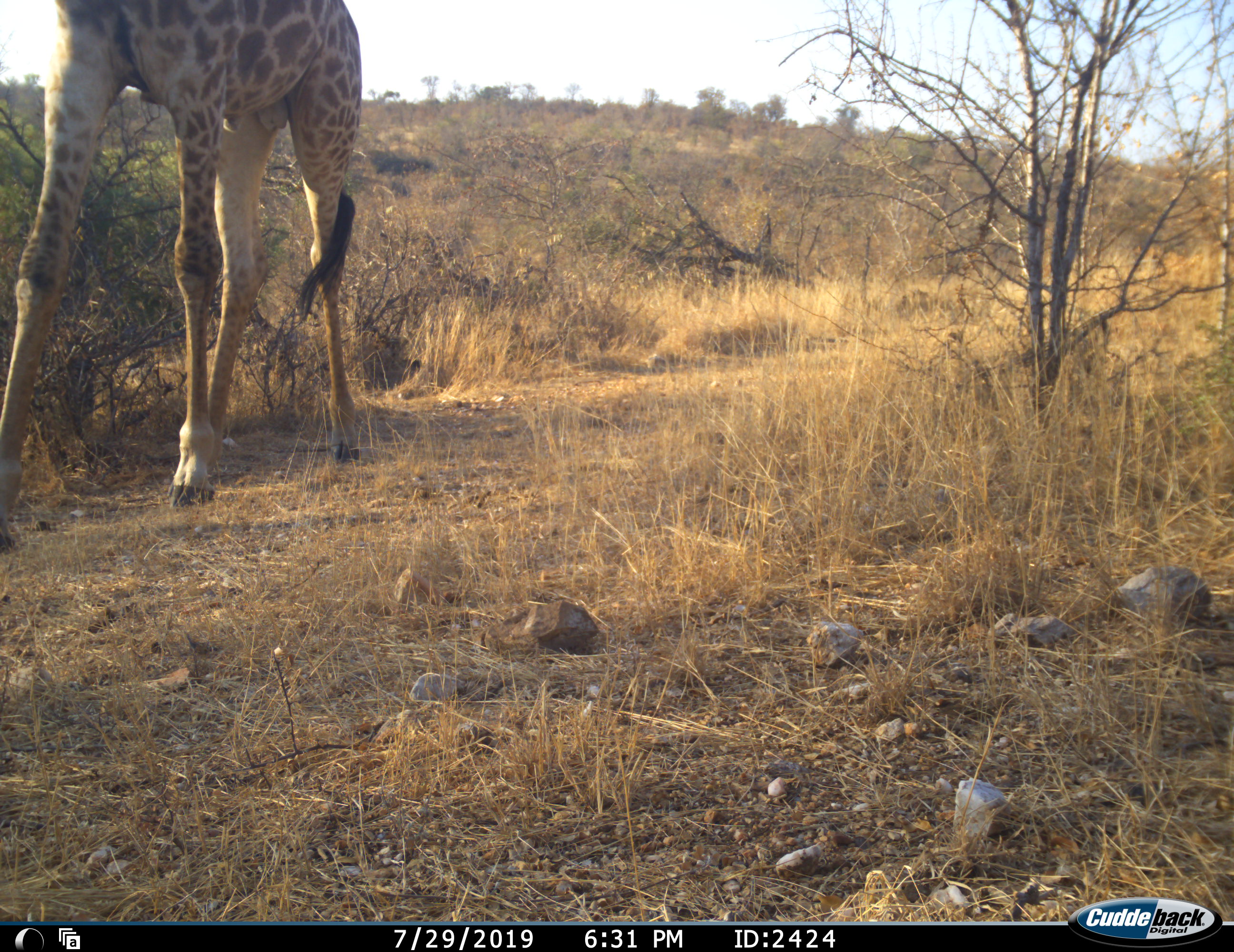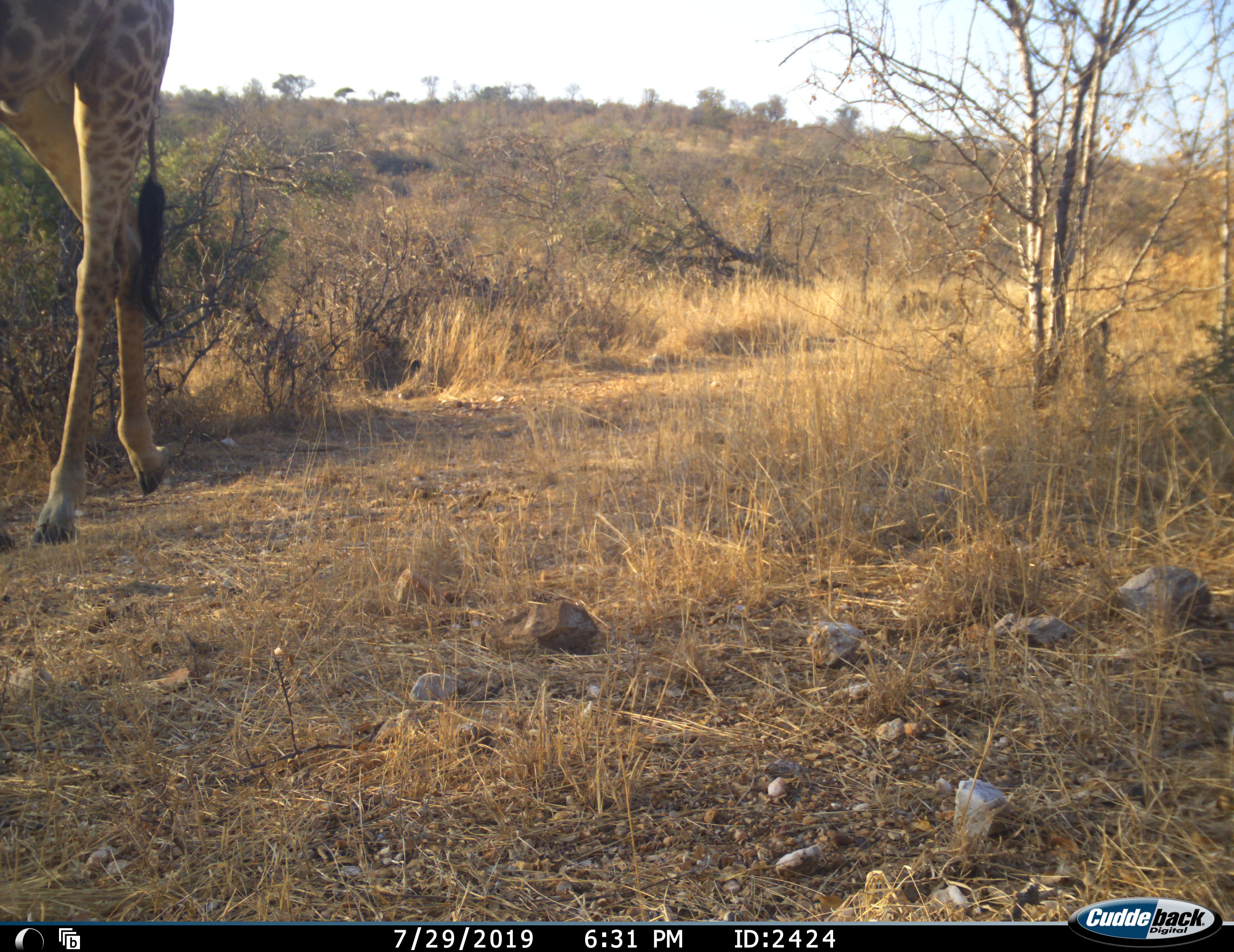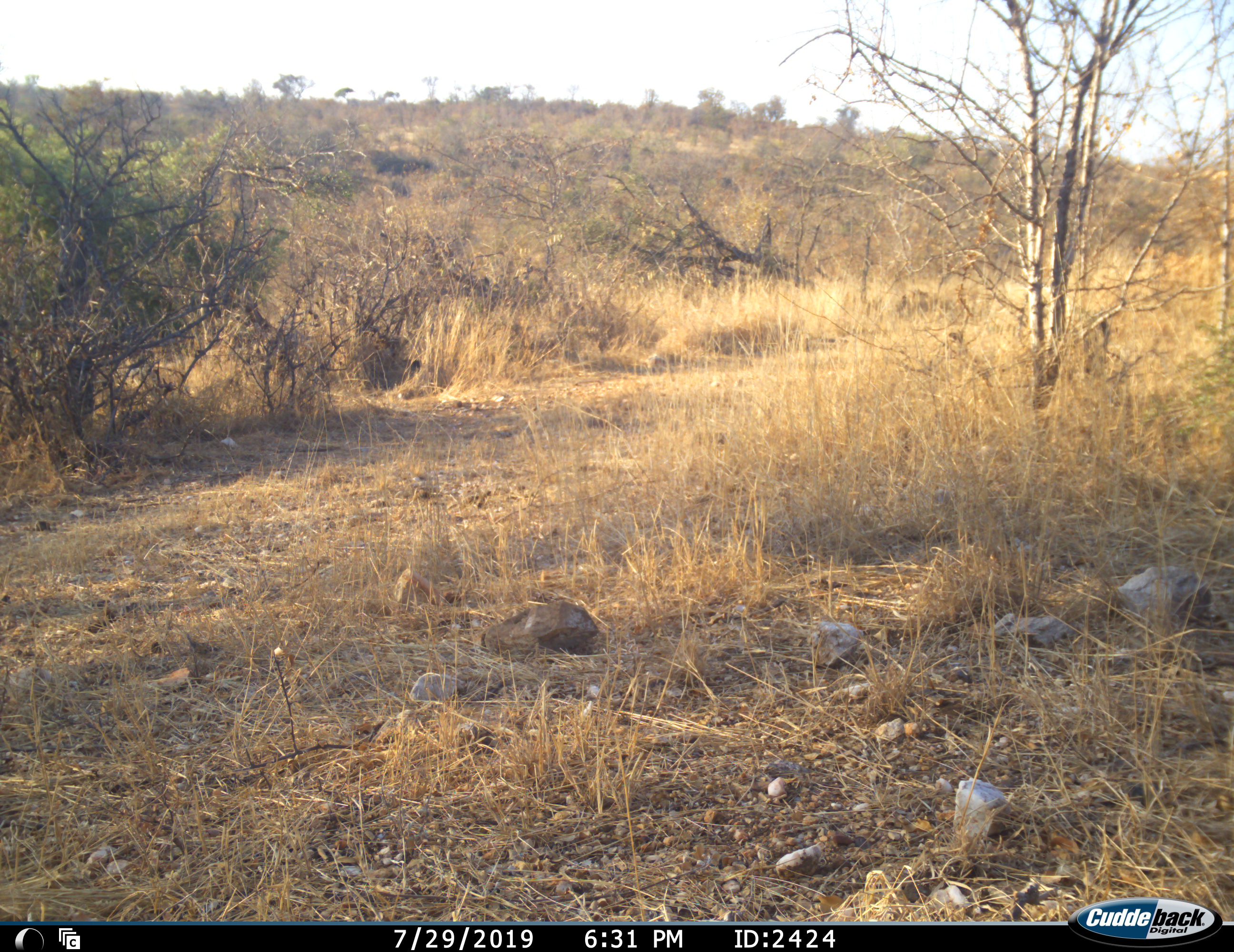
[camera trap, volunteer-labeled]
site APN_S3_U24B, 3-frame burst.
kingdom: Animalia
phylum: Chordata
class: Mammalia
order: Artiodactyla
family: Giraffidae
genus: Giraffa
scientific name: Giraffa camelopardalis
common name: giraffe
Giraffe (Giraffa camelopardalis), count 1. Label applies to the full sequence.